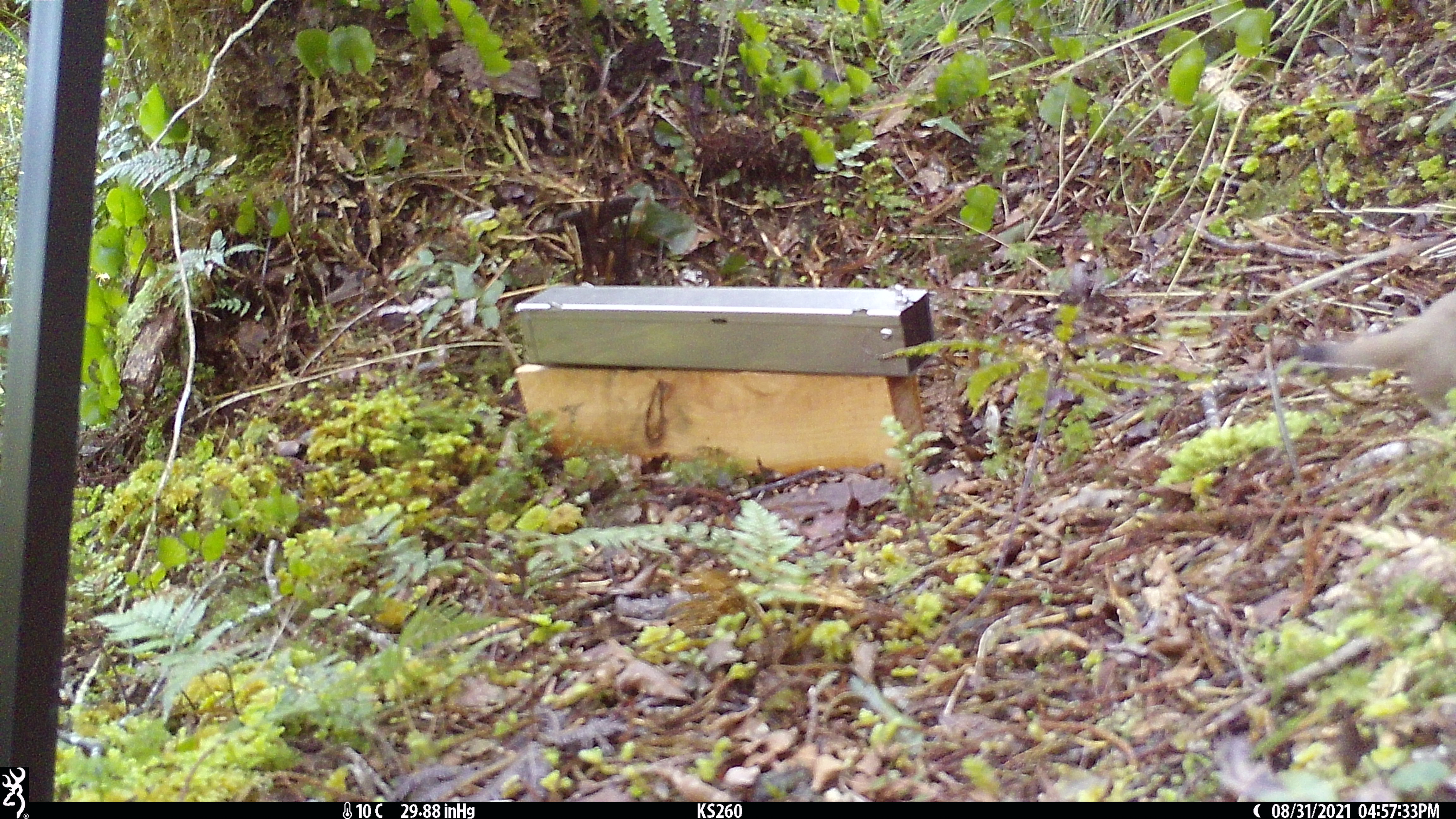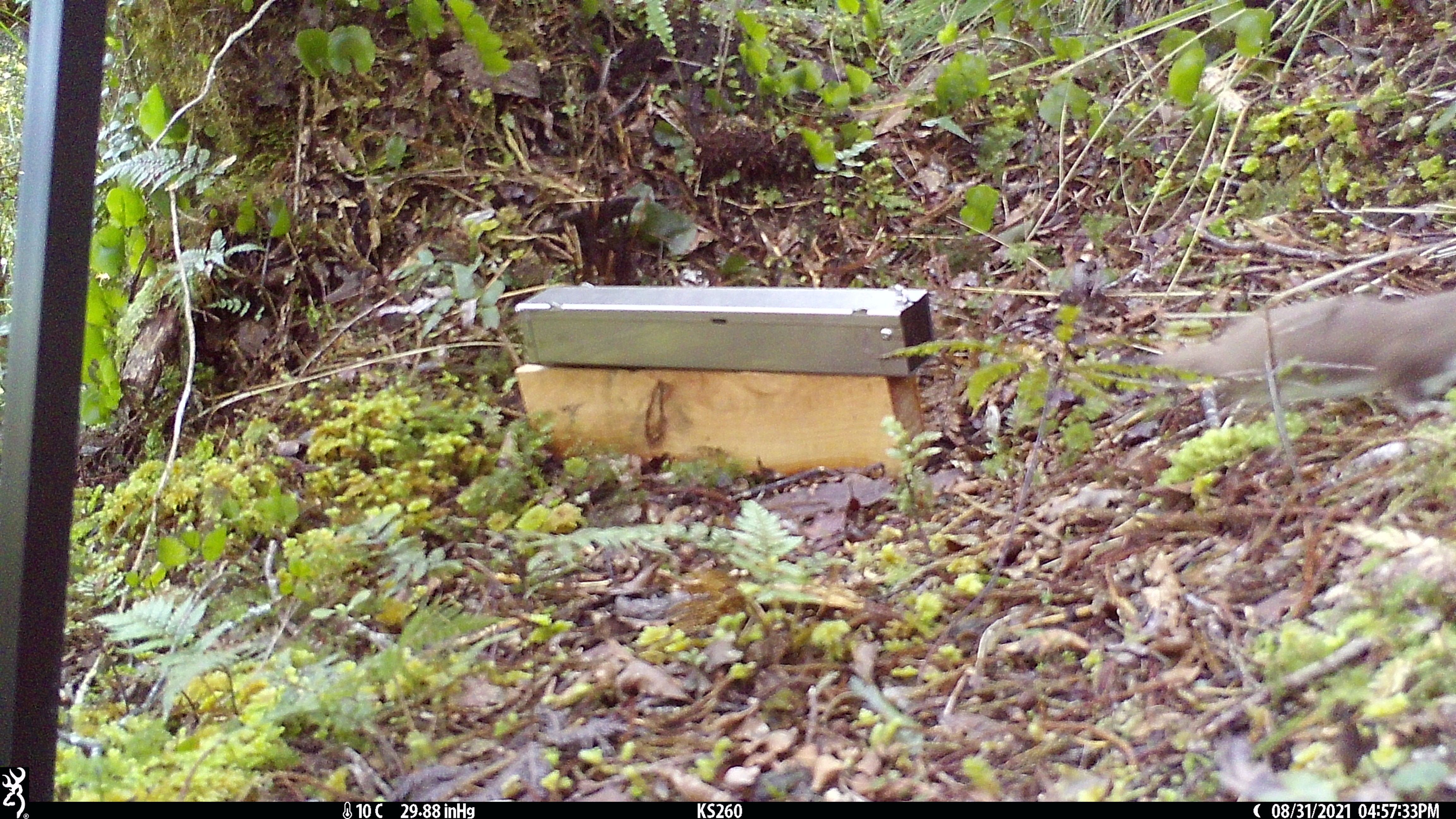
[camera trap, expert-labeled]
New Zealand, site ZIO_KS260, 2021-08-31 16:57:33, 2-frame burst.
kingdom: Animalia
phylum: Chordata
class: Mammalia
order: Carnivora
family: Mustelidae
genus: Mustela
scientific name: Mustela erminea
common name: stoat